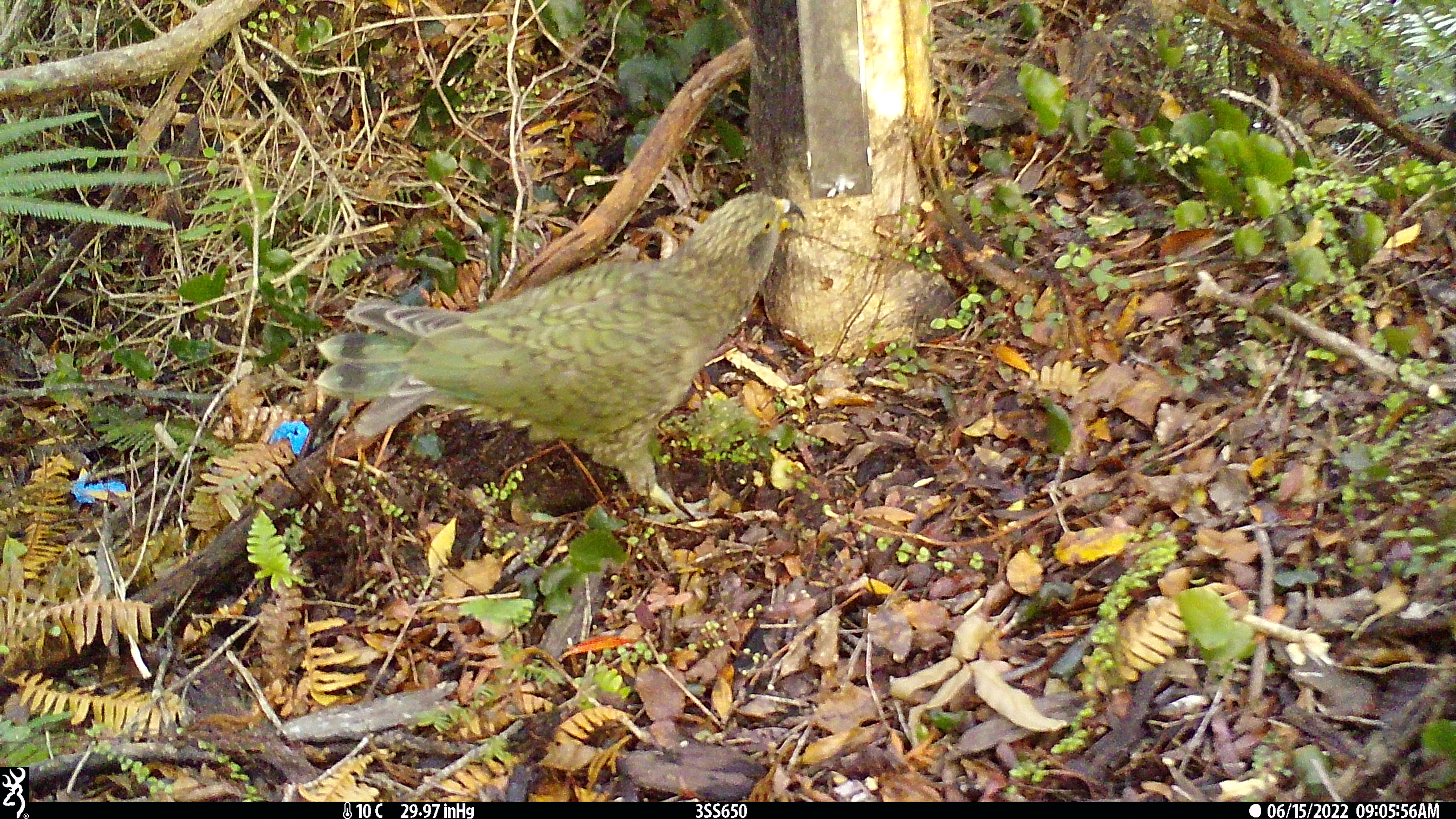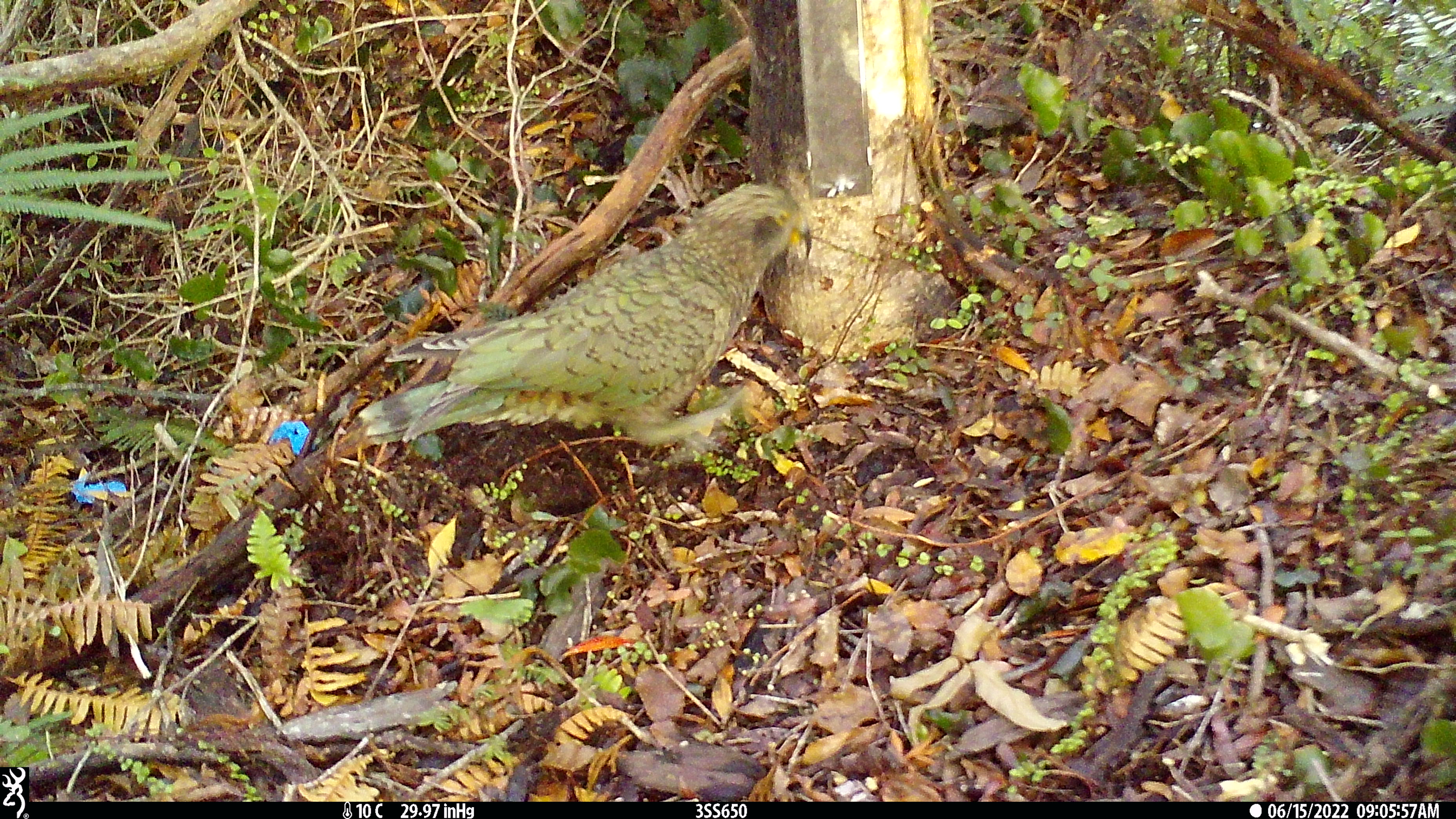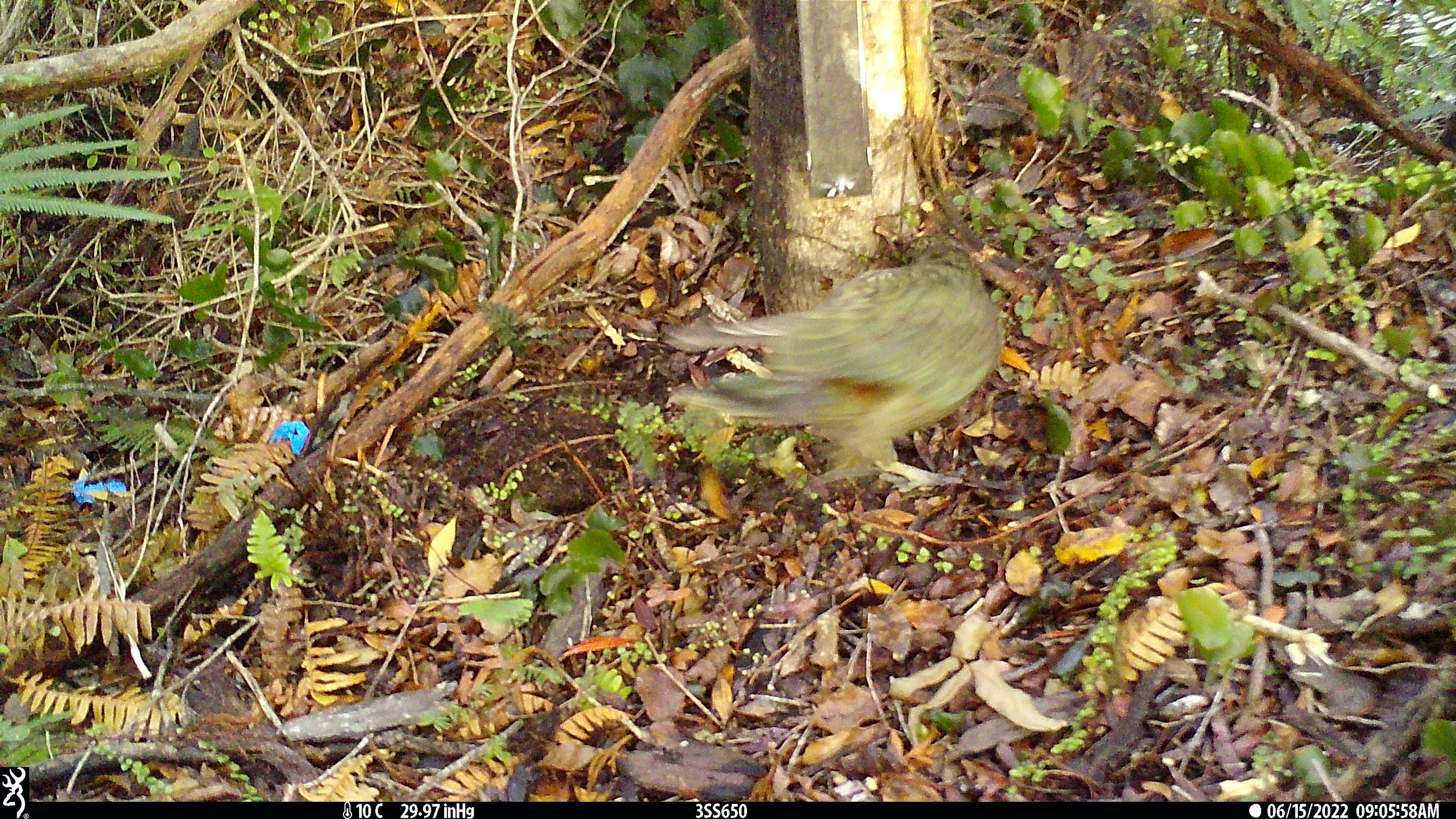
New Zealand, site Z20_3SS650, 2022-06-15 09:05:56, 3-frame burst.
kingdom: Animalia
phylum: Chordata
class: Aves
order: Psittaciformes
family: Strigopidae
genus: Nestor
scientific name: Nestor notabilis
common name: kea